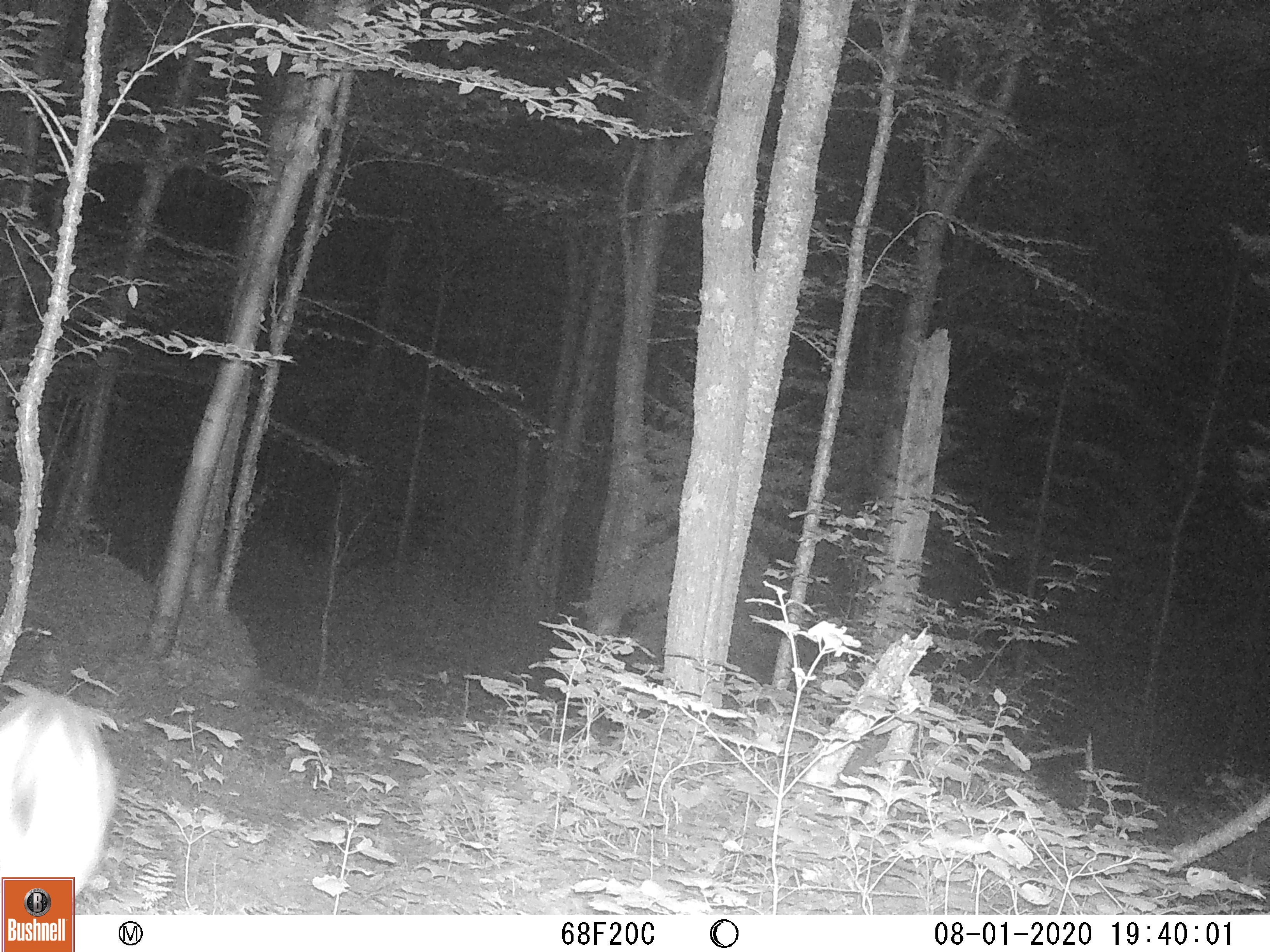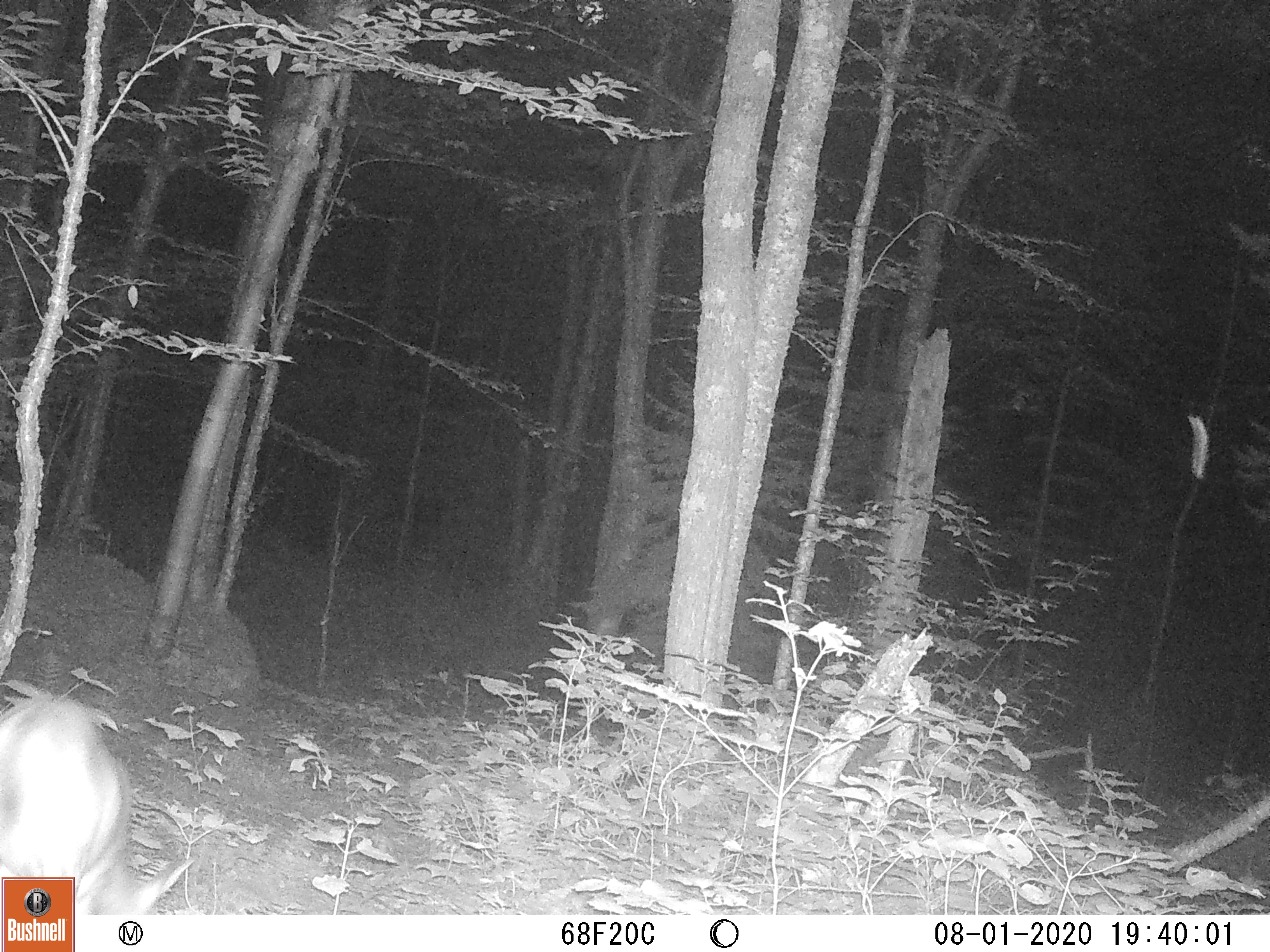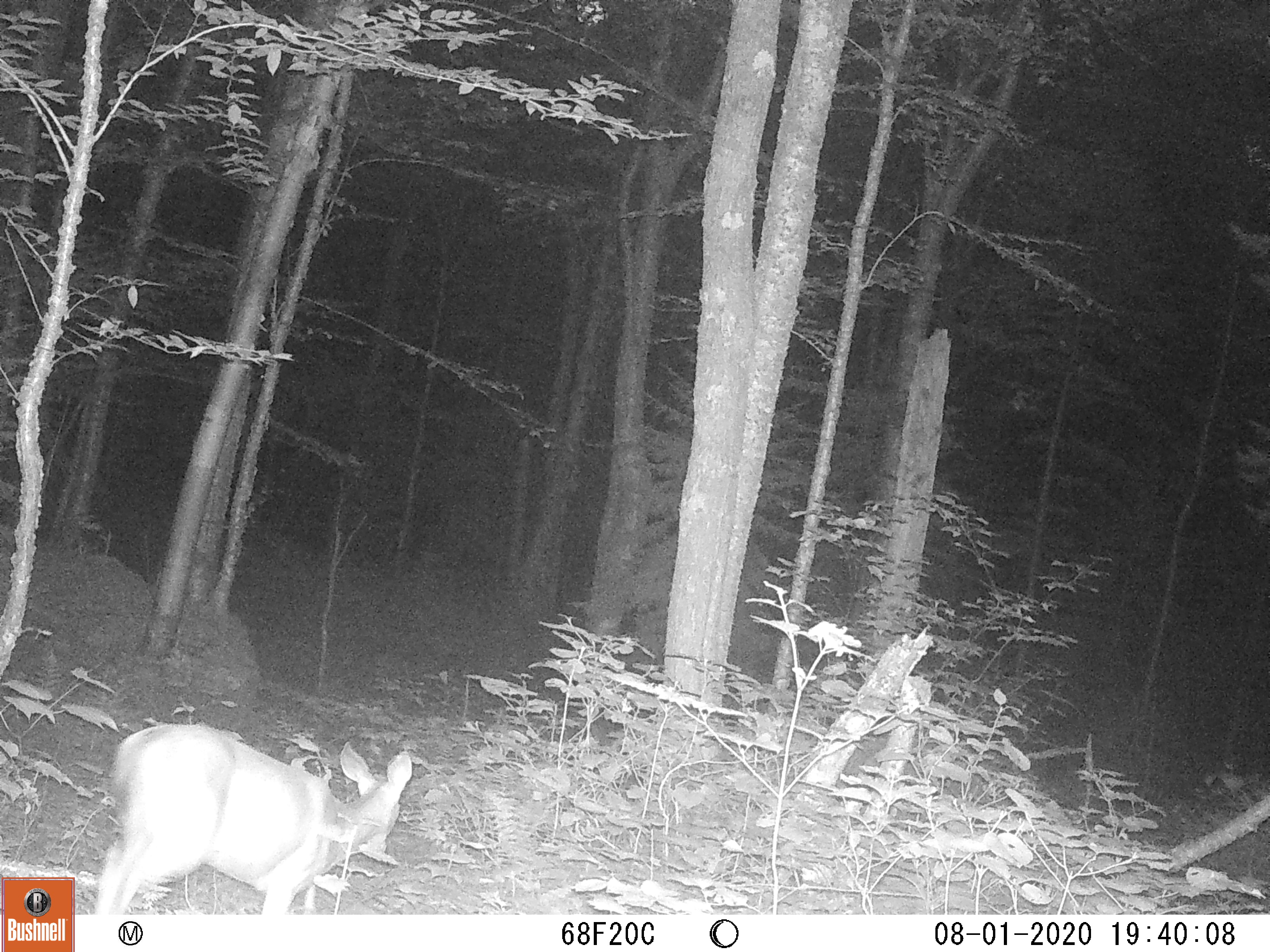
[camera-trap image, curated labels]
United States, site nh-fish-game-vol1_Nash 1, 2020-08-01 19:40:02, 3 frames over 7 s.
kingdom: Animalia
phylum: Chordata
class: Mammalia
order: Artiodactyla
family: Cervidae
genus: Odocoileus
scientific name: Odocoileus virginianus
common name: white-tailed deer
White-tailed deer (Odocoileus virginianus).